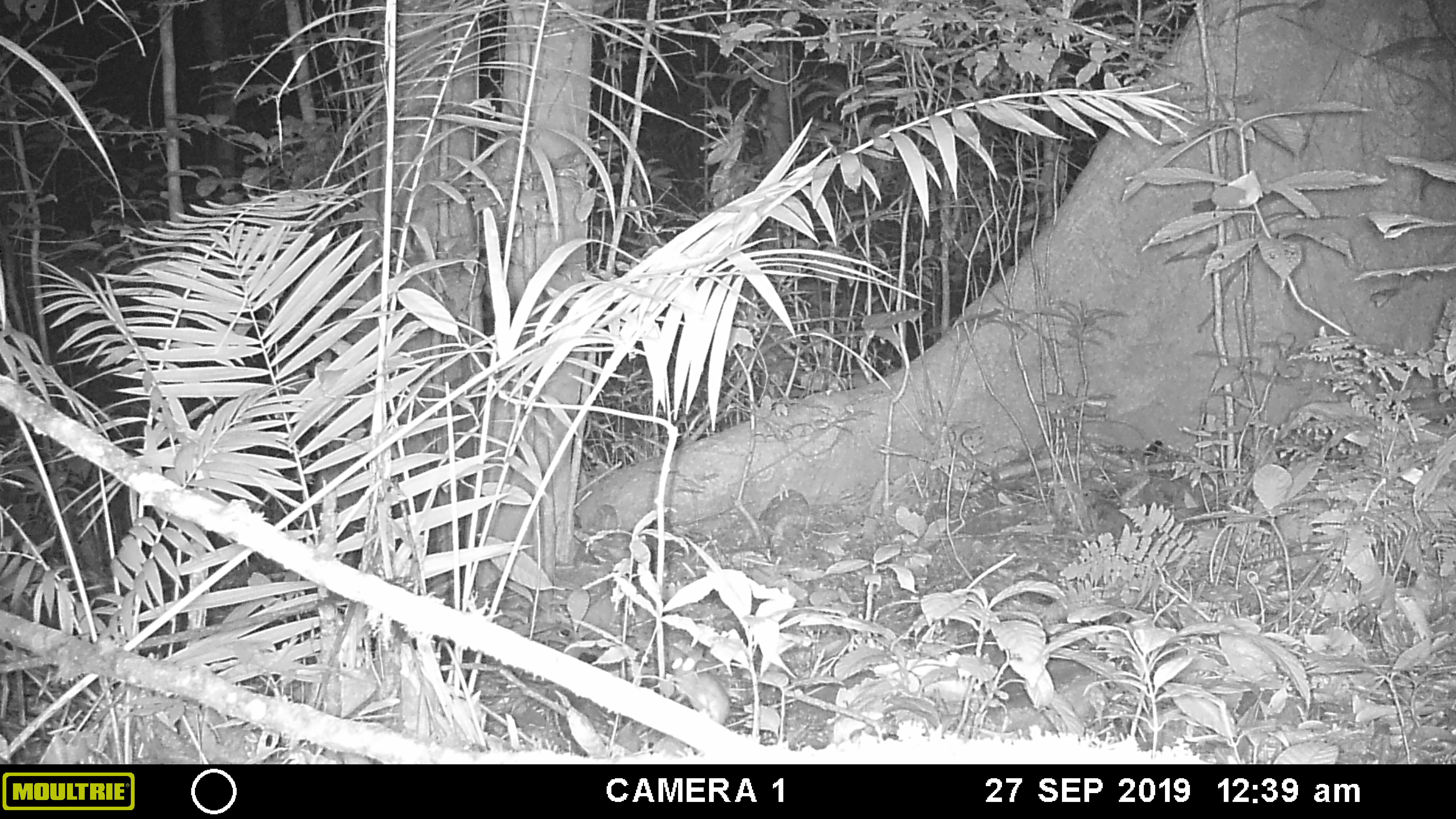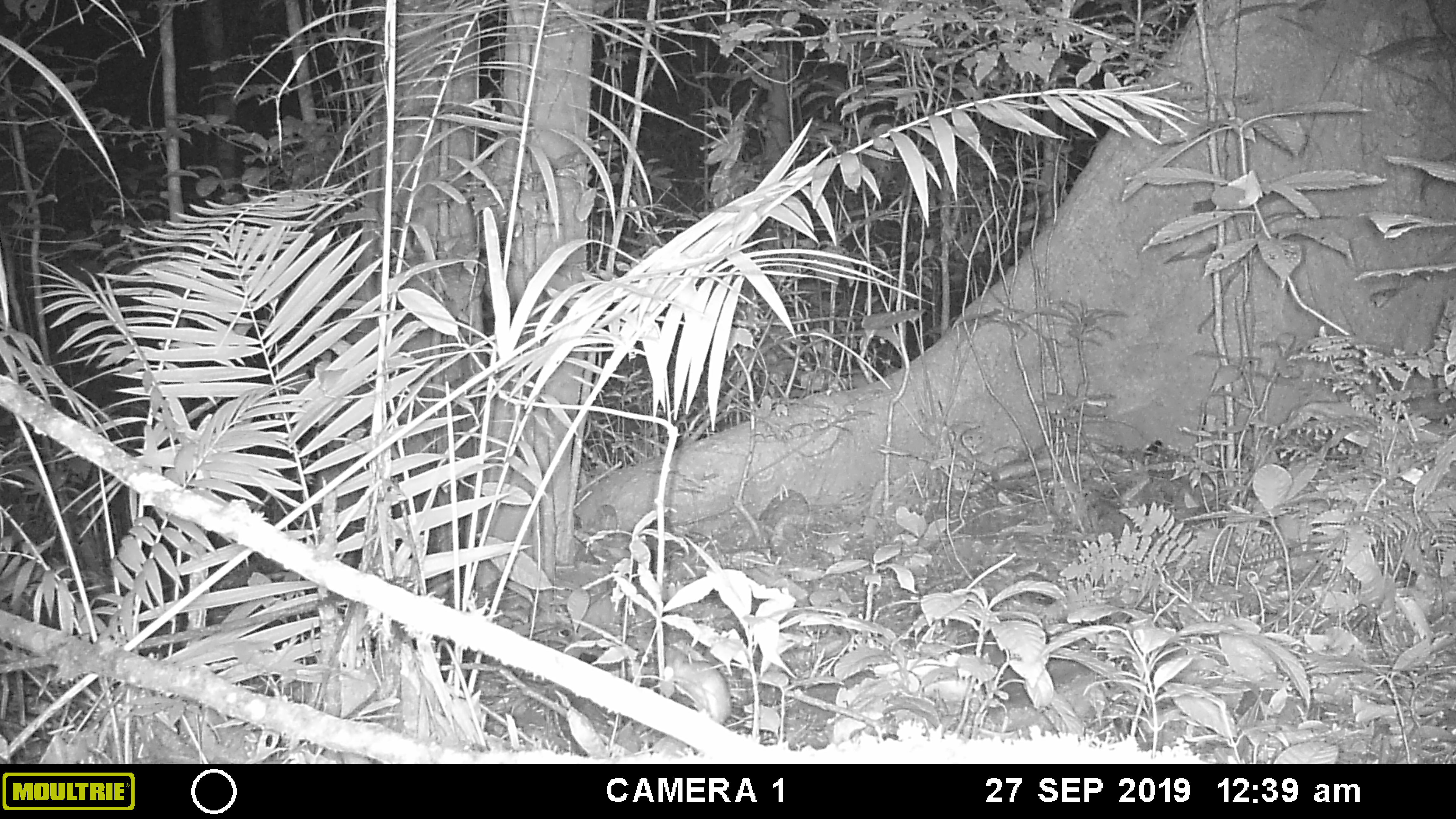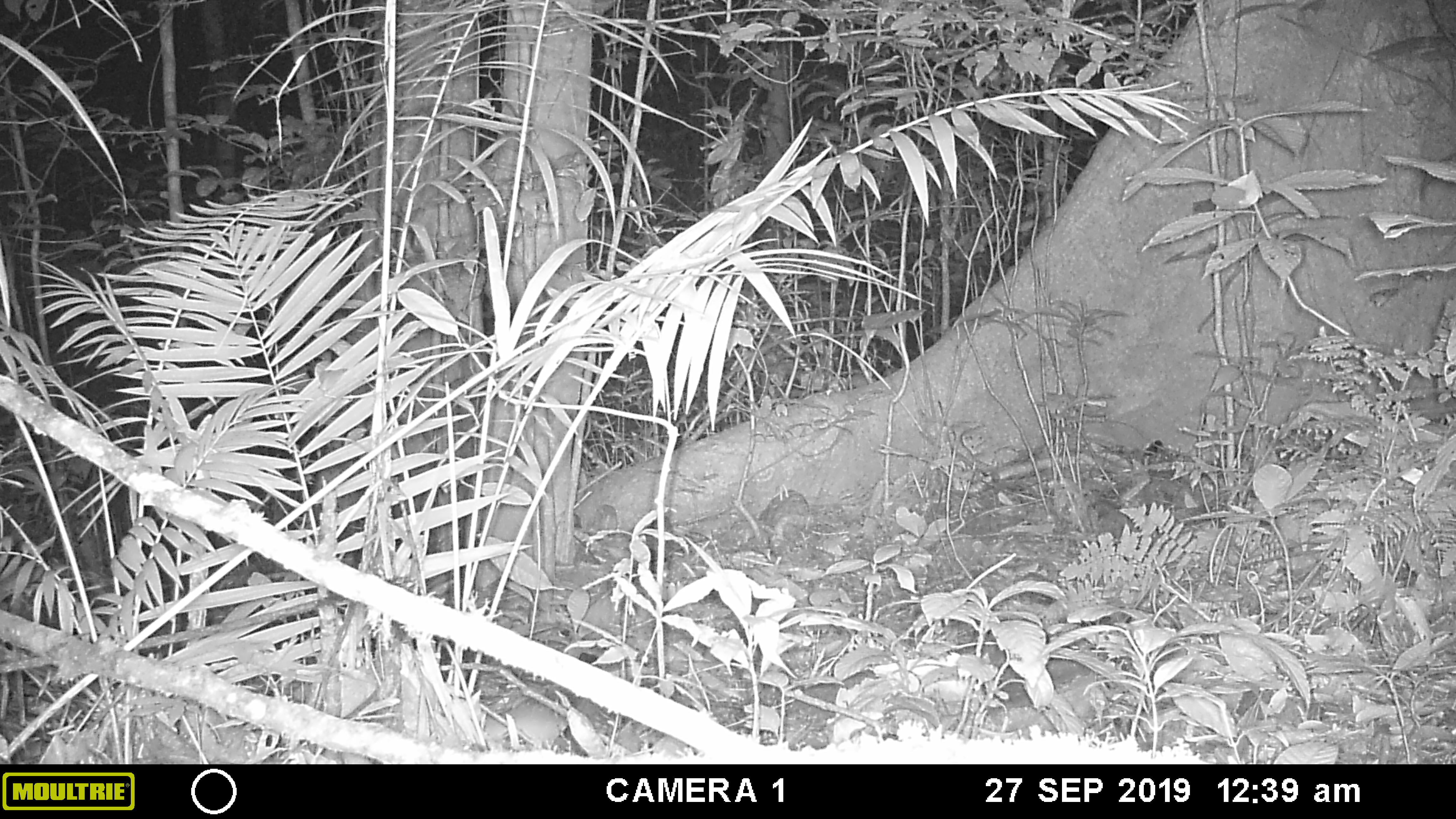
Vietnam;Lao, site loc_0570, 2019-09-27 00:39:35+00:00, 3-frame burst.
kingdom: Animalia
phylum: Chordata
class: Mammalia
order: Rodentia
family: Muridae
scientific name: Muridae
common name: old-world mice and rats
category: unidentified murid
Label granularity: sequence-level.